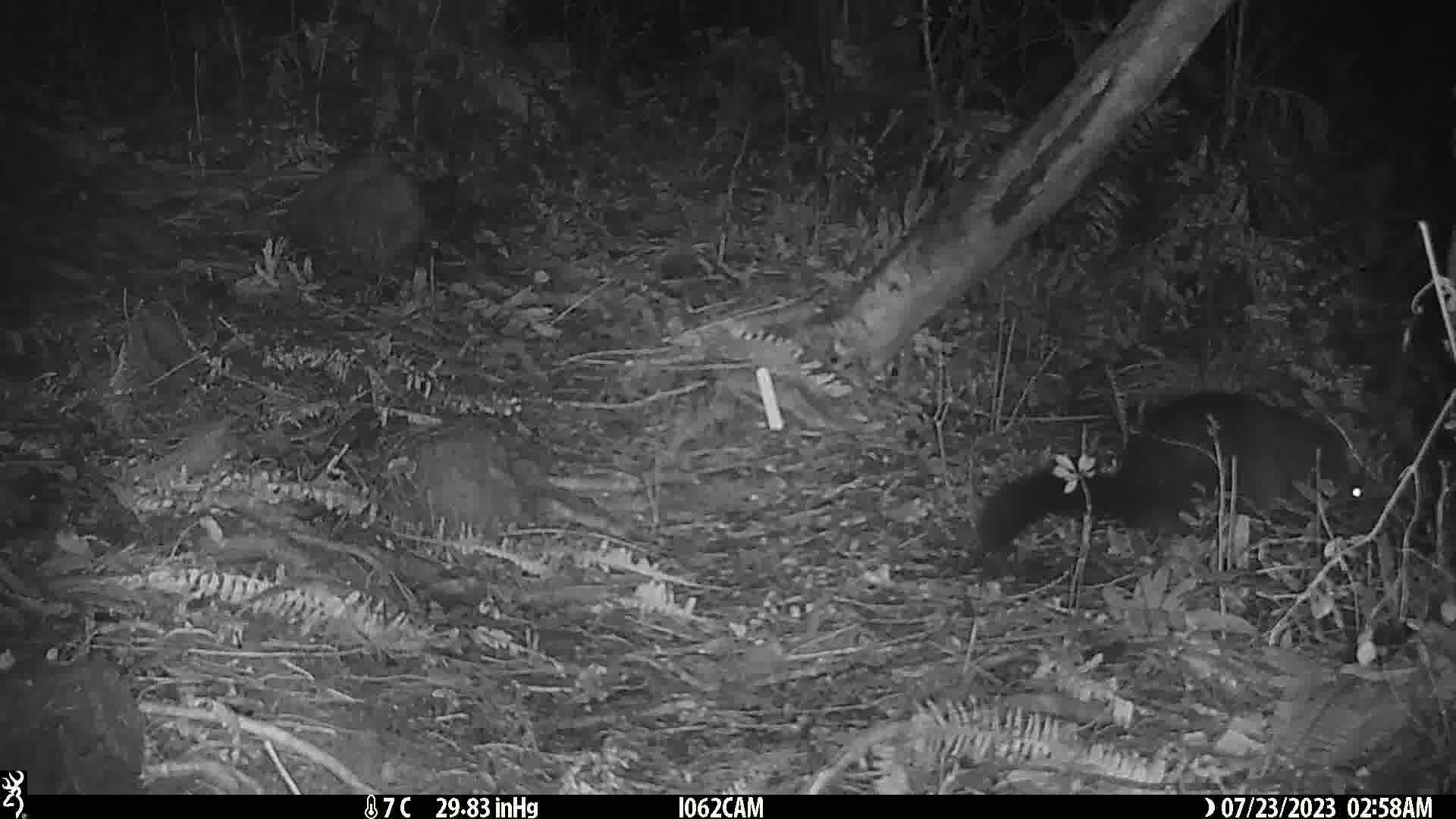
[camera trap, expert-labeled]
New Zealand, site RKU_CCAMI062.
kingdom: Animalia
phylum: Chordata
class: Mammalia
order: Diprotodontia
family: Phalangeridae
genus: Trichosurus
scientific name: Trichosurus vulpecula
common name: common brushtail possum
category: possum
Possum (common brushtail possum) (Trichosurus vulpecula).